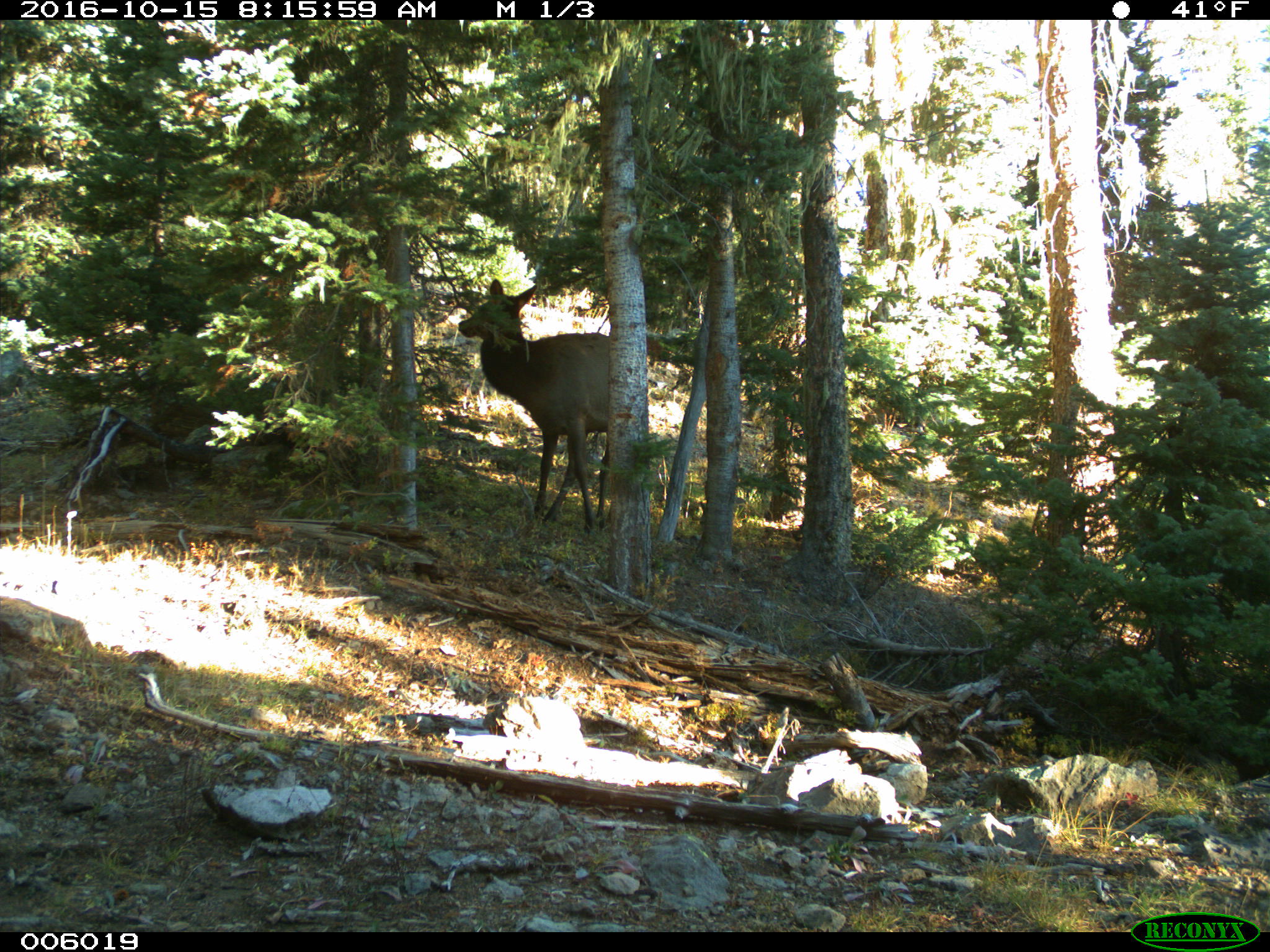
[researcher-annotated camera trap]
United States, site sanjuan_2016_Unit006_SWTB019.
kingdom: Animalia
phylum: Chordata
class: Mammalia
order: Artiodactyla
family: Cervidae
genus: Cervus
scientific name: Cervus elaphus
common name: red deer